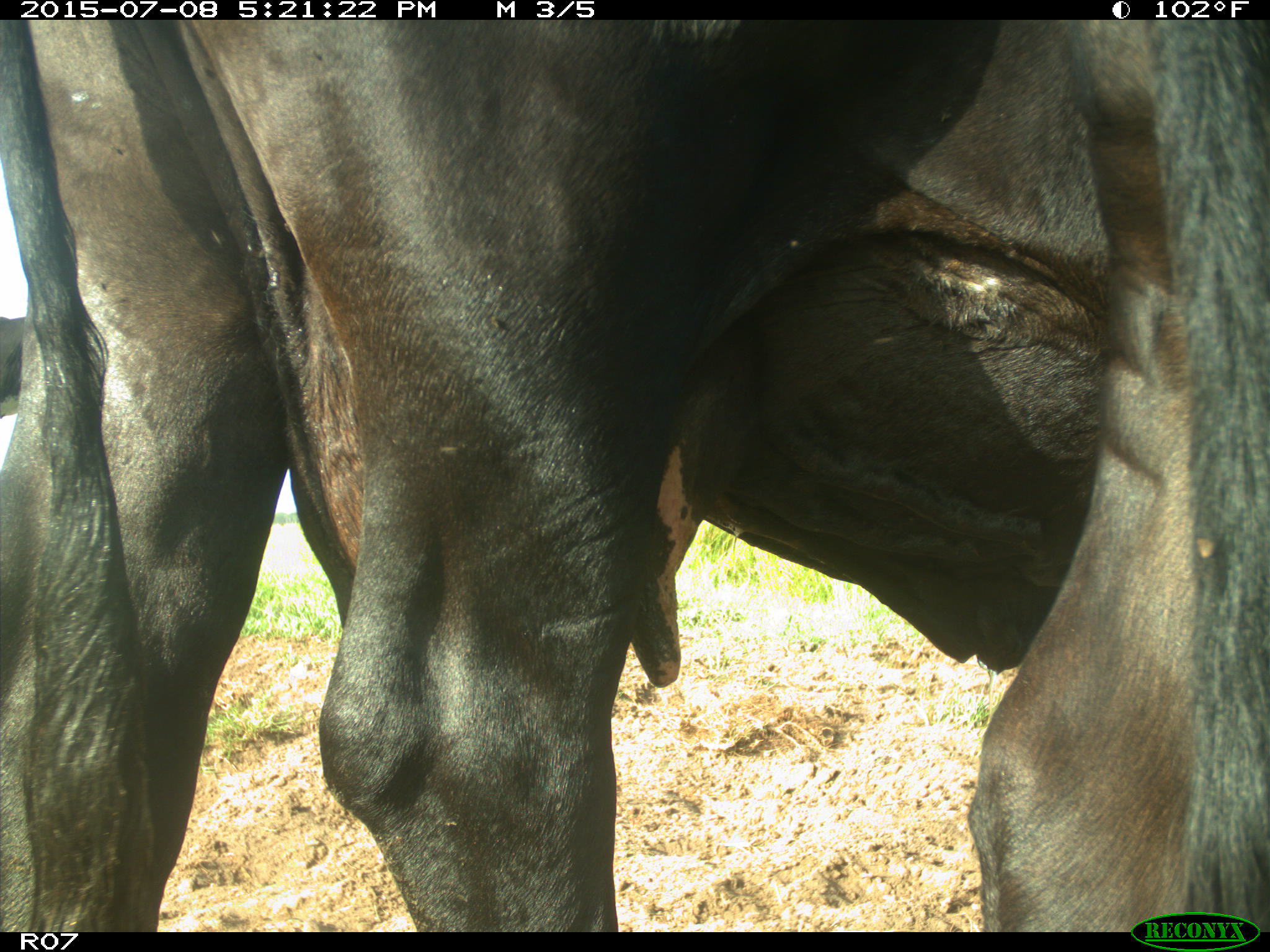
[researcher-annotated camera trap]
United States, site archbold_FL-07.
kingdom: Animalia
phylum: Chordata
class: Mammalia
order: Artiodactyla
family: Bovidae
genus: Bos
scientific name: Bos taurus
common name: domestic cow